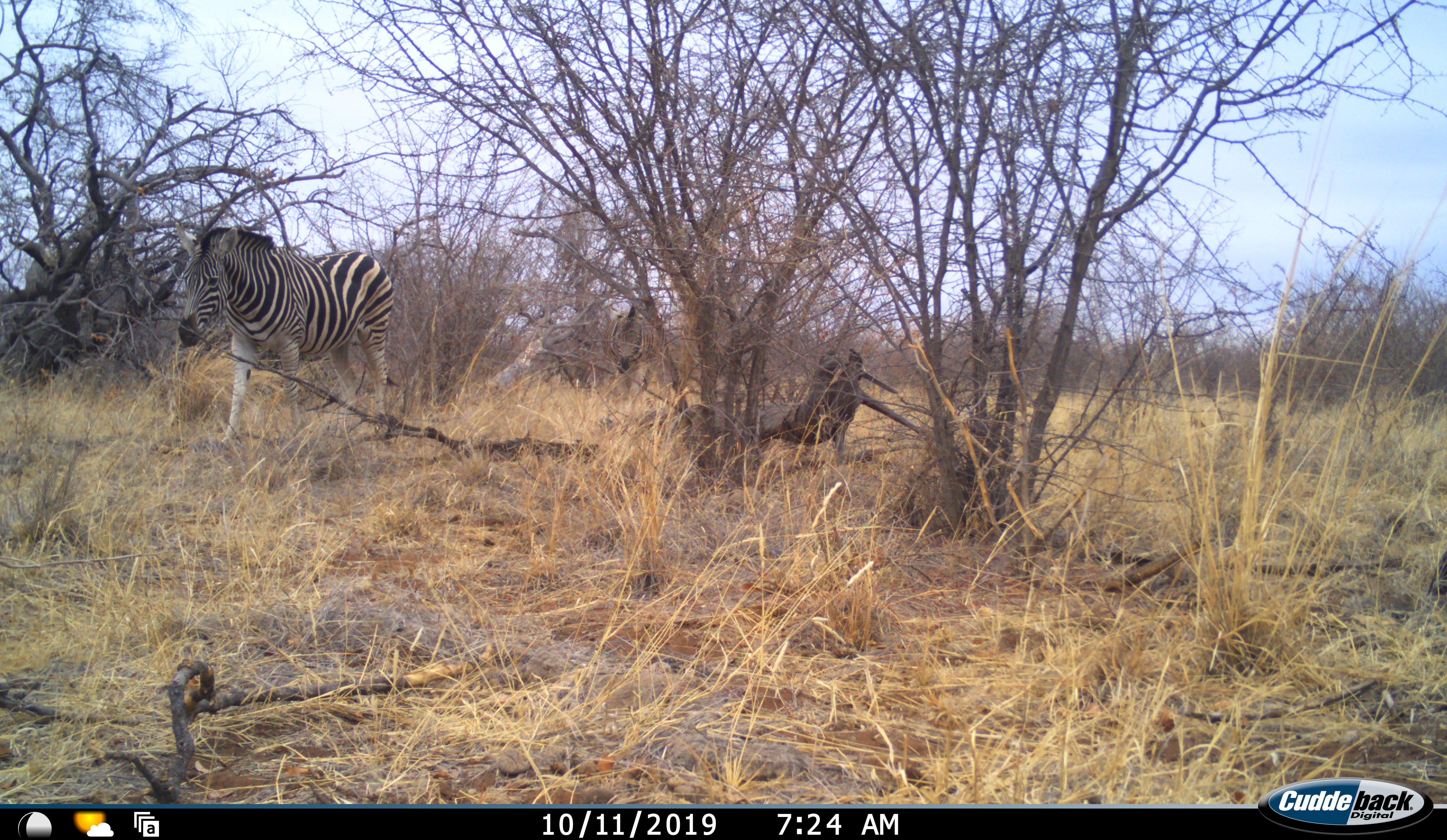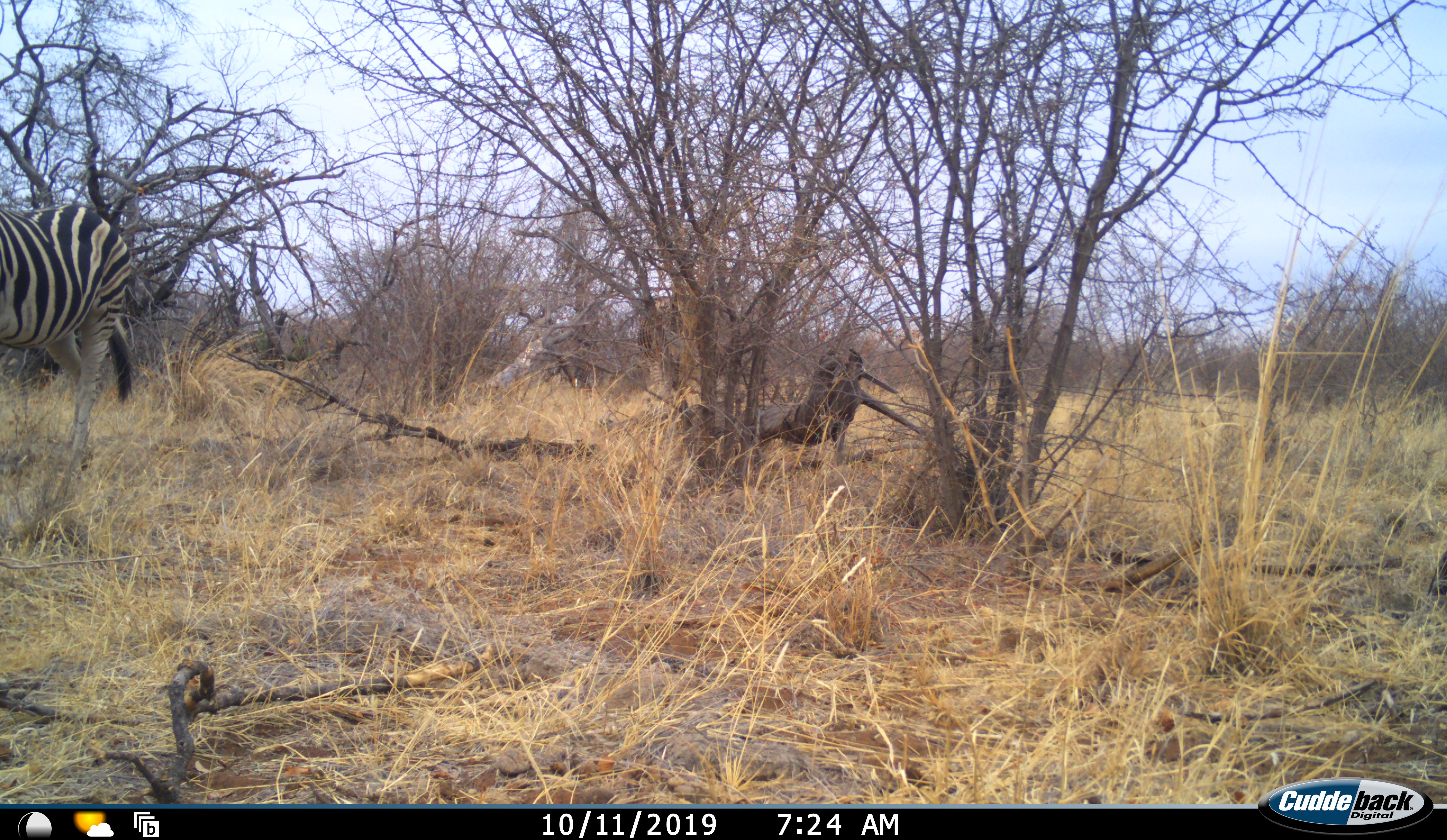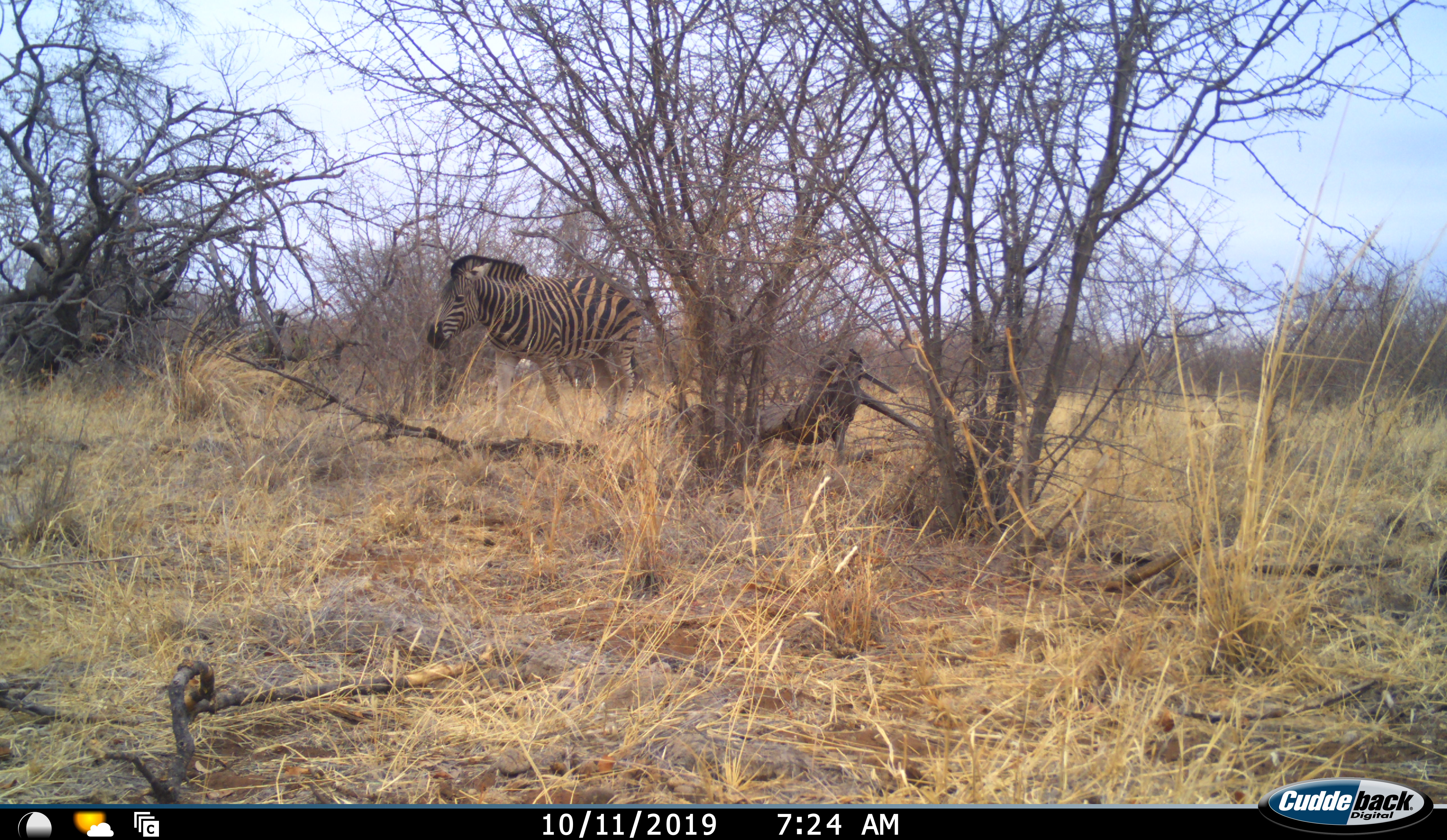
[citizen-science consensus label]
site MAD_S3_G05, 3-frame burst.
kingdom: Animalia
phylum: Chordata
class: Mammalia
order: Perissodactyla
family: Equidae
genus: Equus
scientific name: Equus quagga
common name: plains zebra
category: zebraplains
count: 1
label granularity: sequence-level